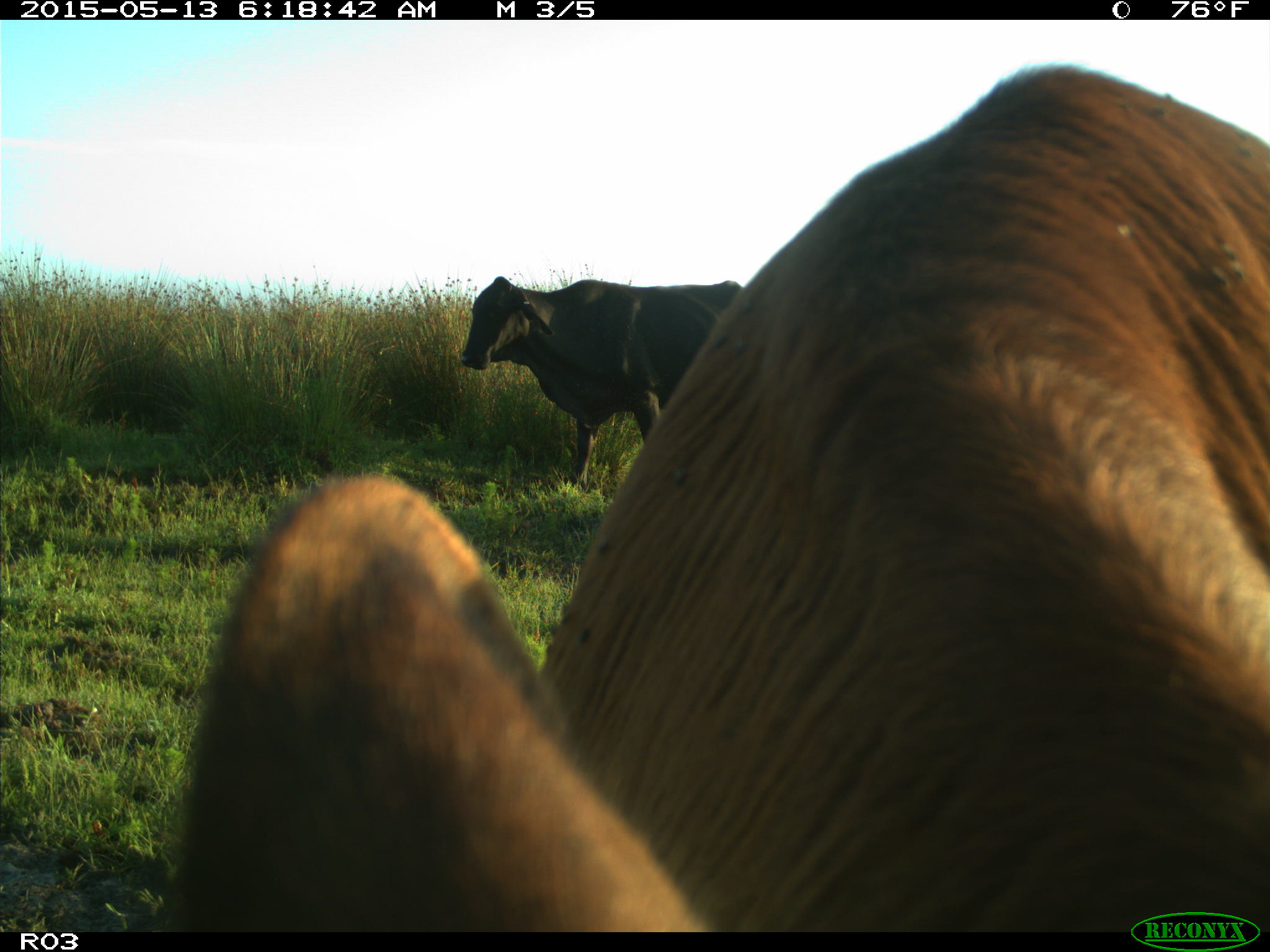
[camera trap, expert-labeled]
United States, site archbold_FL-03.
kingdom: Animalia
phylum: Chordata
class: Mammalia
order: Artiodactyla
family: Bovidae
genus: Bos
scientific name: Bos taurus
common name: domestic cow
Bos taurus (domestic cow).